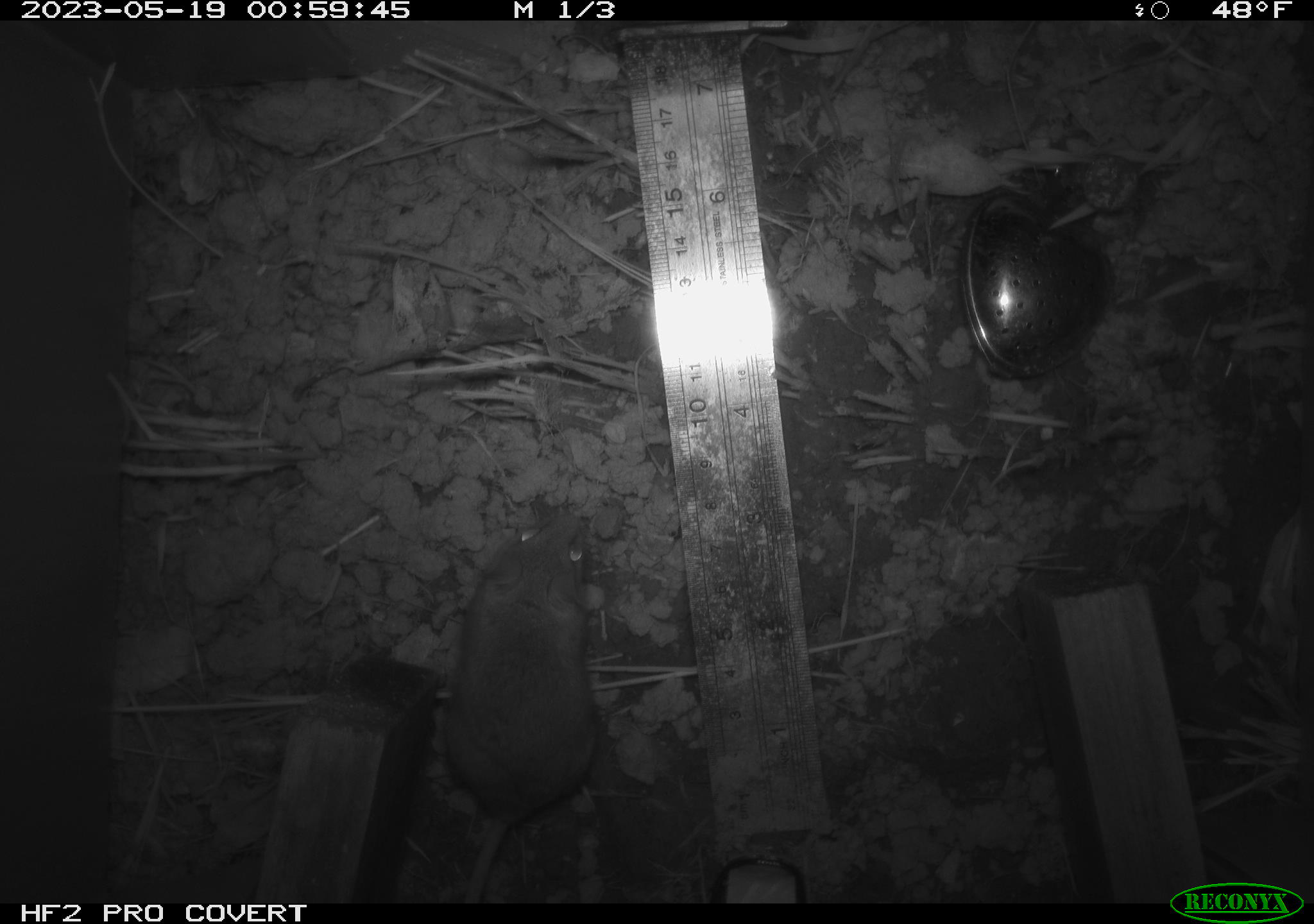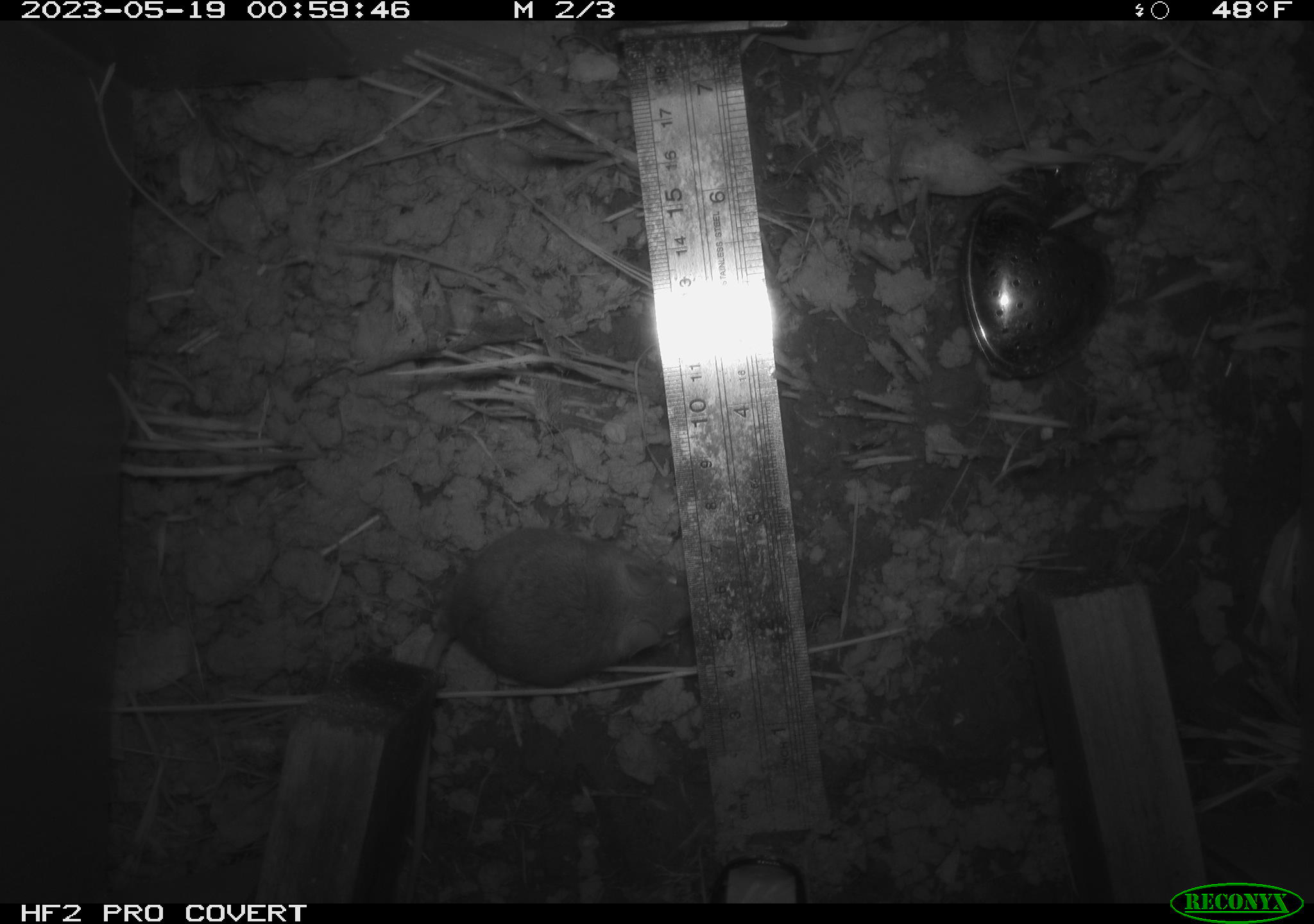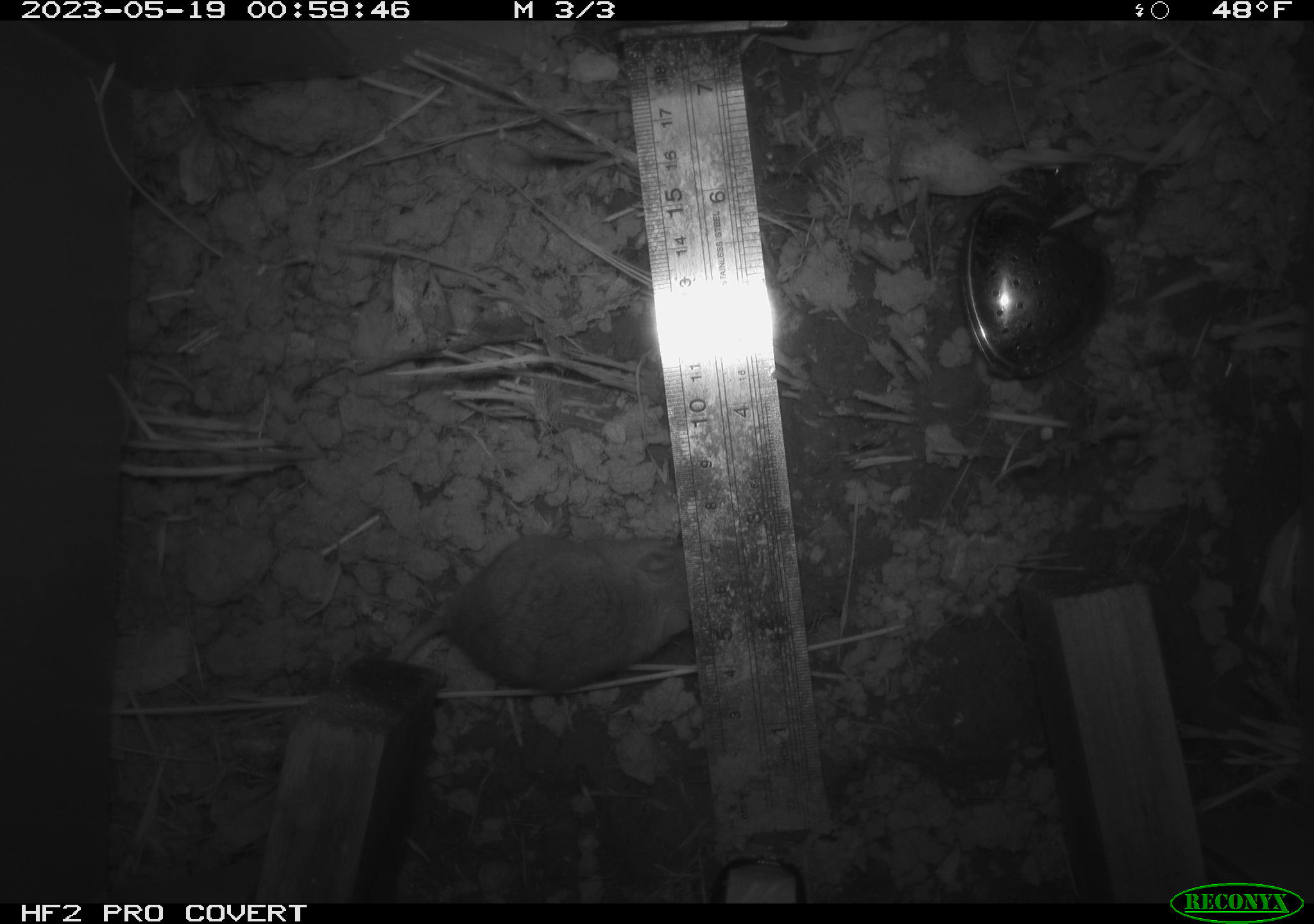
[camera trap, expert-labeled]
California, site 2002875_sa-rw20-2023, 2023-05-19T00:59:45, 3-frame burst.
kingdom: Animalia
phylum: Chordata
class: Mammalia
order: Rodentia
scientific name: Rodentia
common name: mouse species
Mouse species (Rodentia).